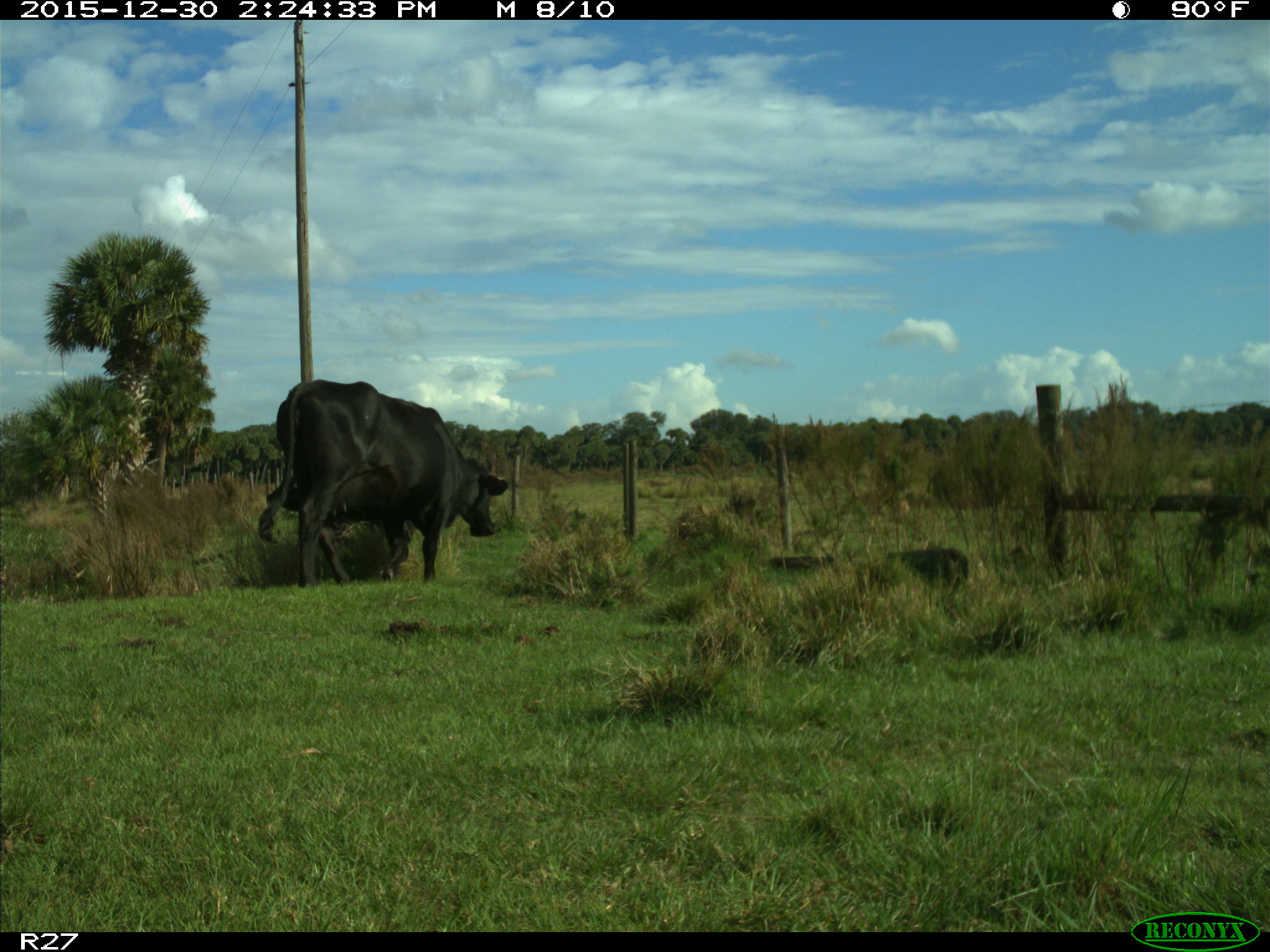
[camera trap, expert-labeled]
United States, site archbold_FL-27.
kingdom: Animalia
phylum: Chordata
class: Mammalia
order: Artiodactyla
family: Bovidae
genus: Bos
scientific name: Bos taurus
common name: domestic cow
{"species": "Bos taurus (domestic cow)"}